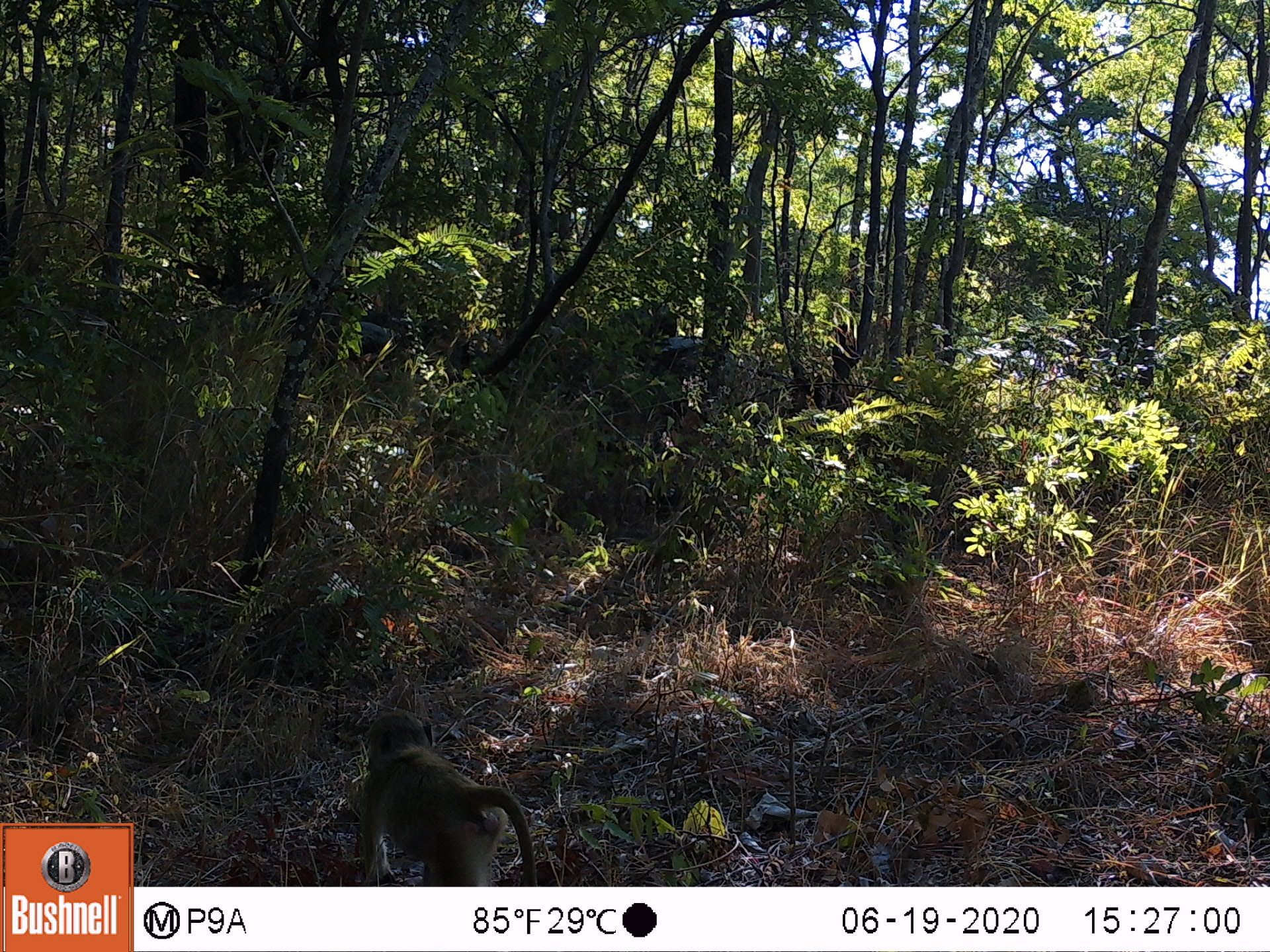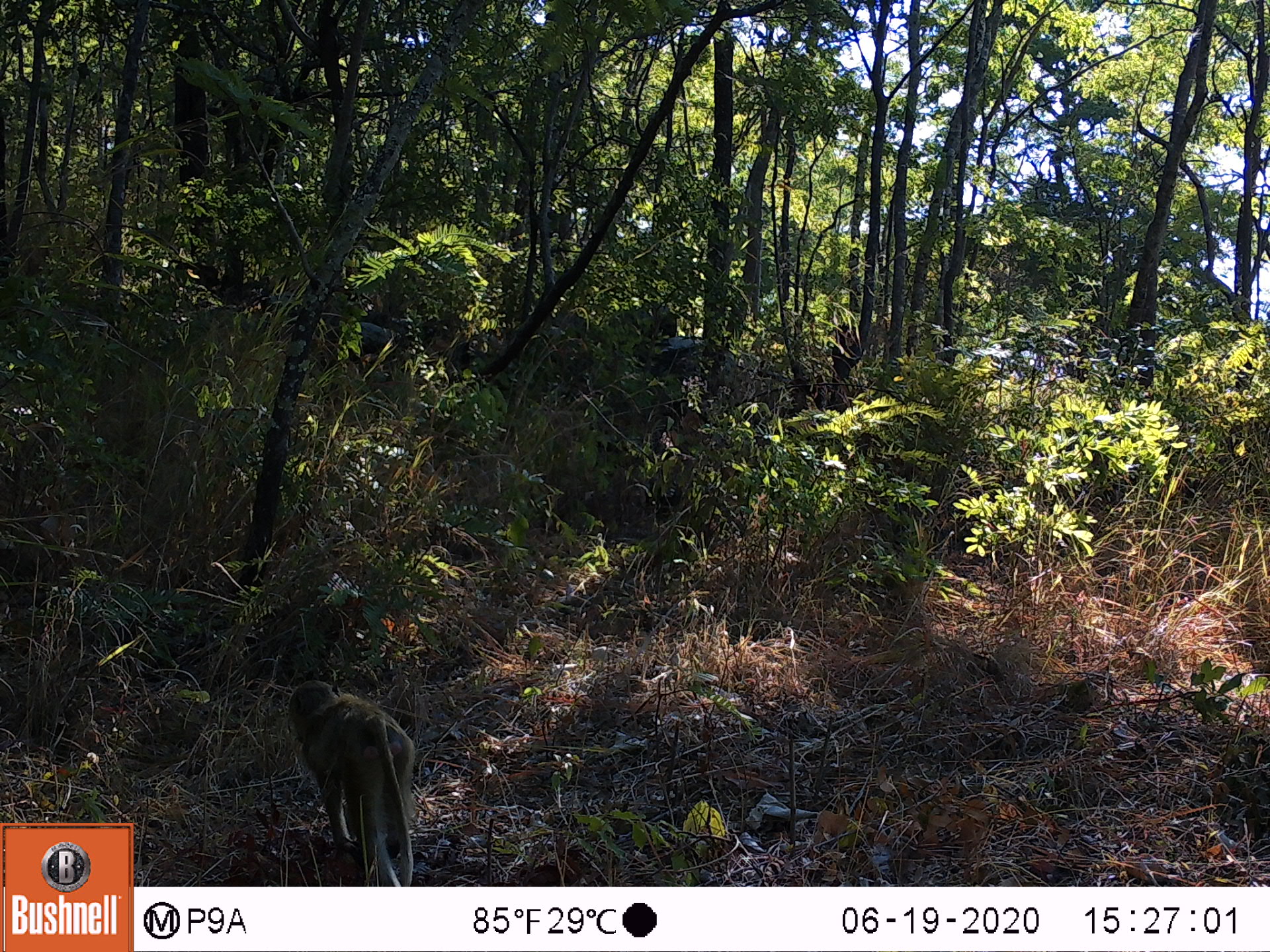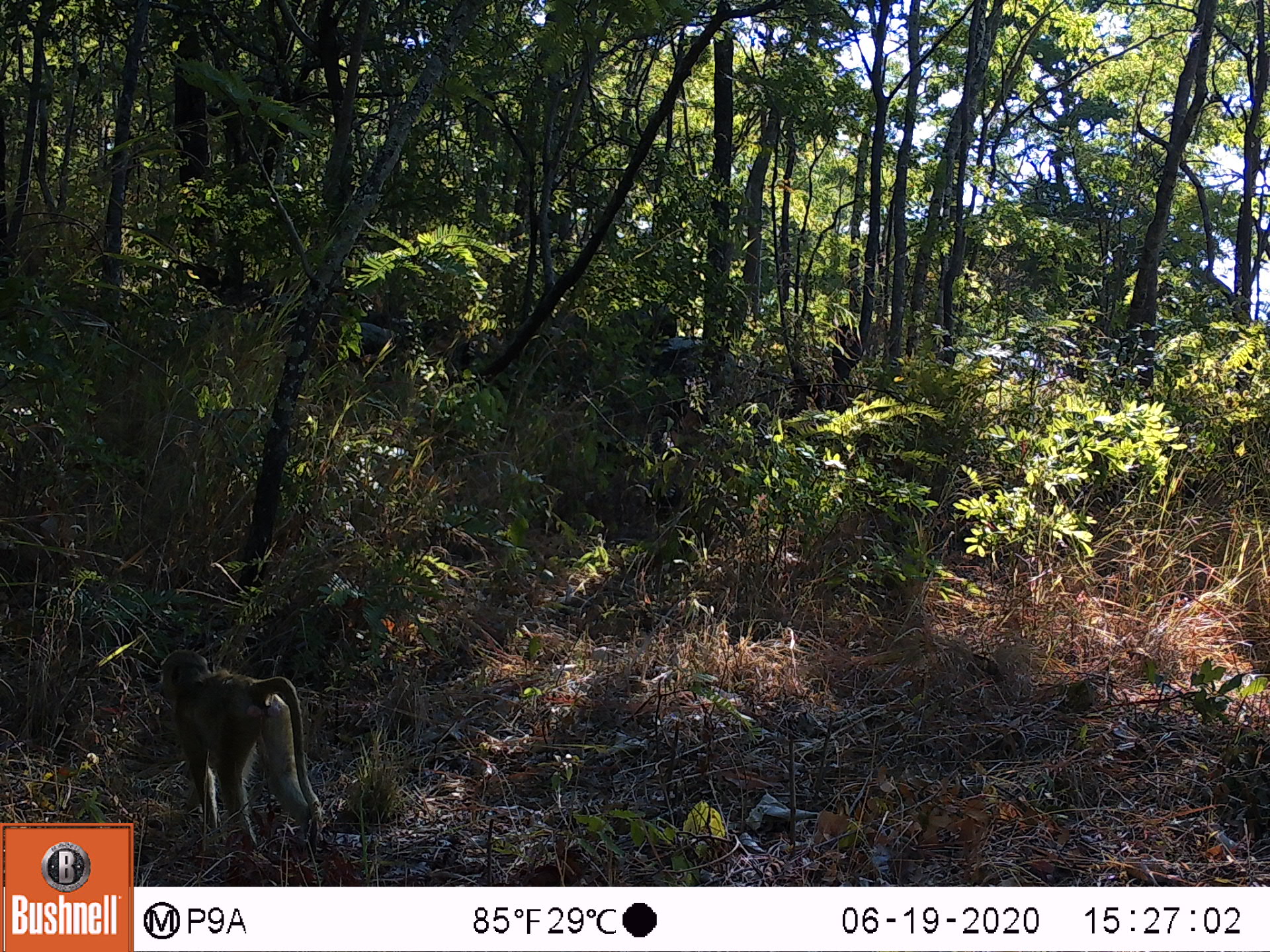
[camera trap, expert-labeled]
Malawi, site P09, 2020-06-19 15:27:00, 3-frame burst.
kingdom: Animalia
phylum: Chordata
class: Mammalia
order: Primates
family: Cercopithecidae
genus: Papio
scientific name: Papio cynocephalus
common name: yellow baboon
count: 1